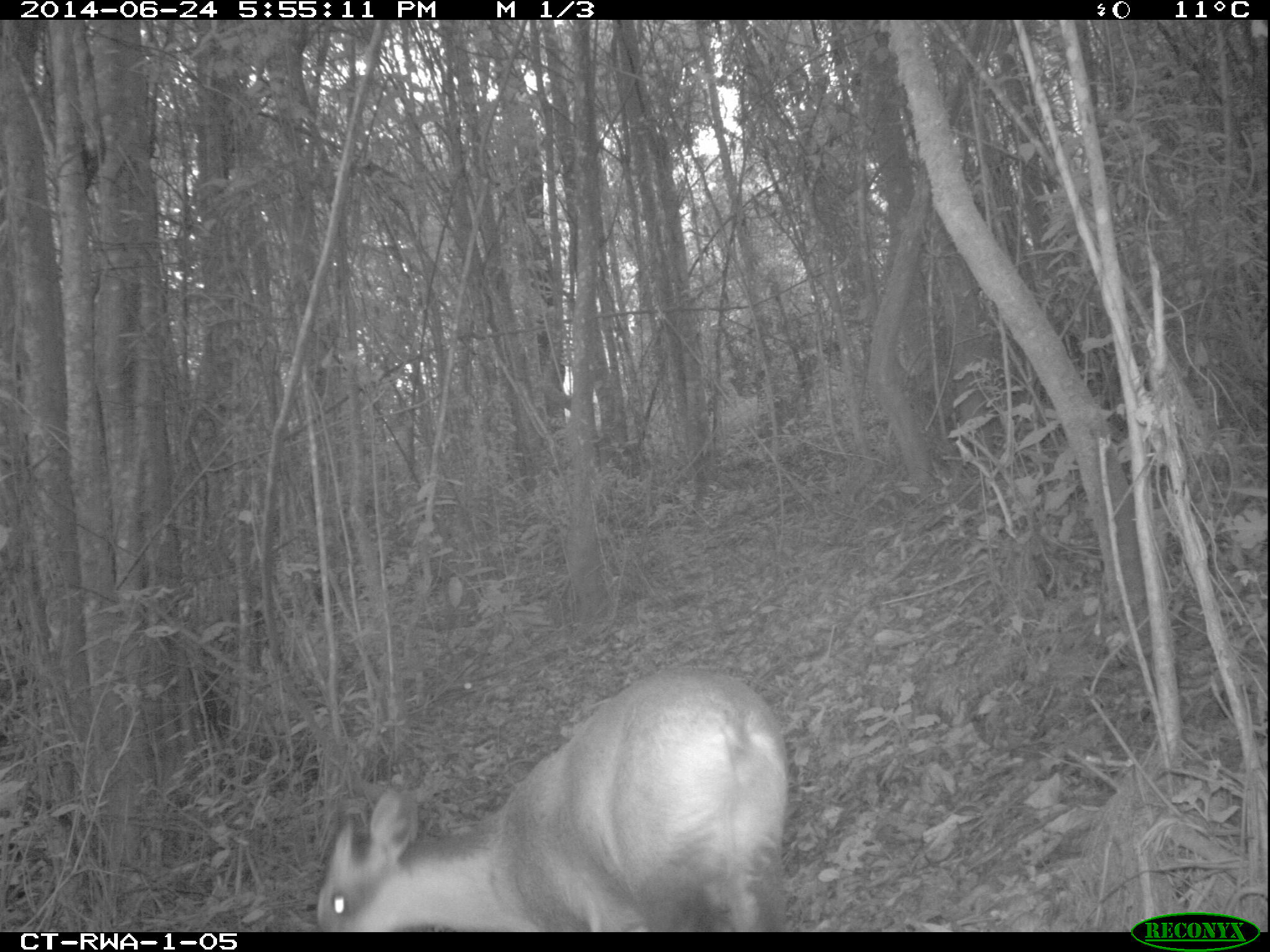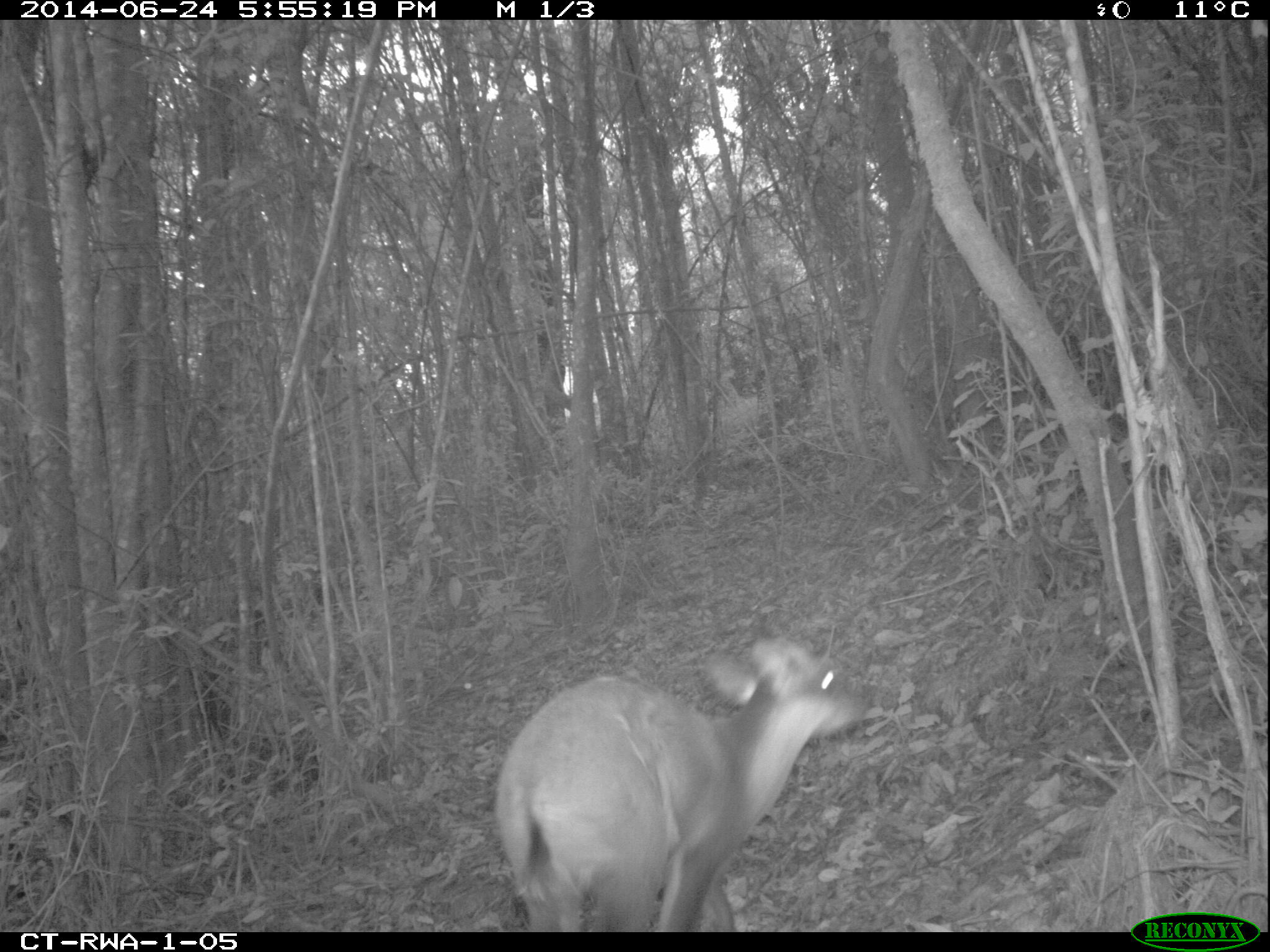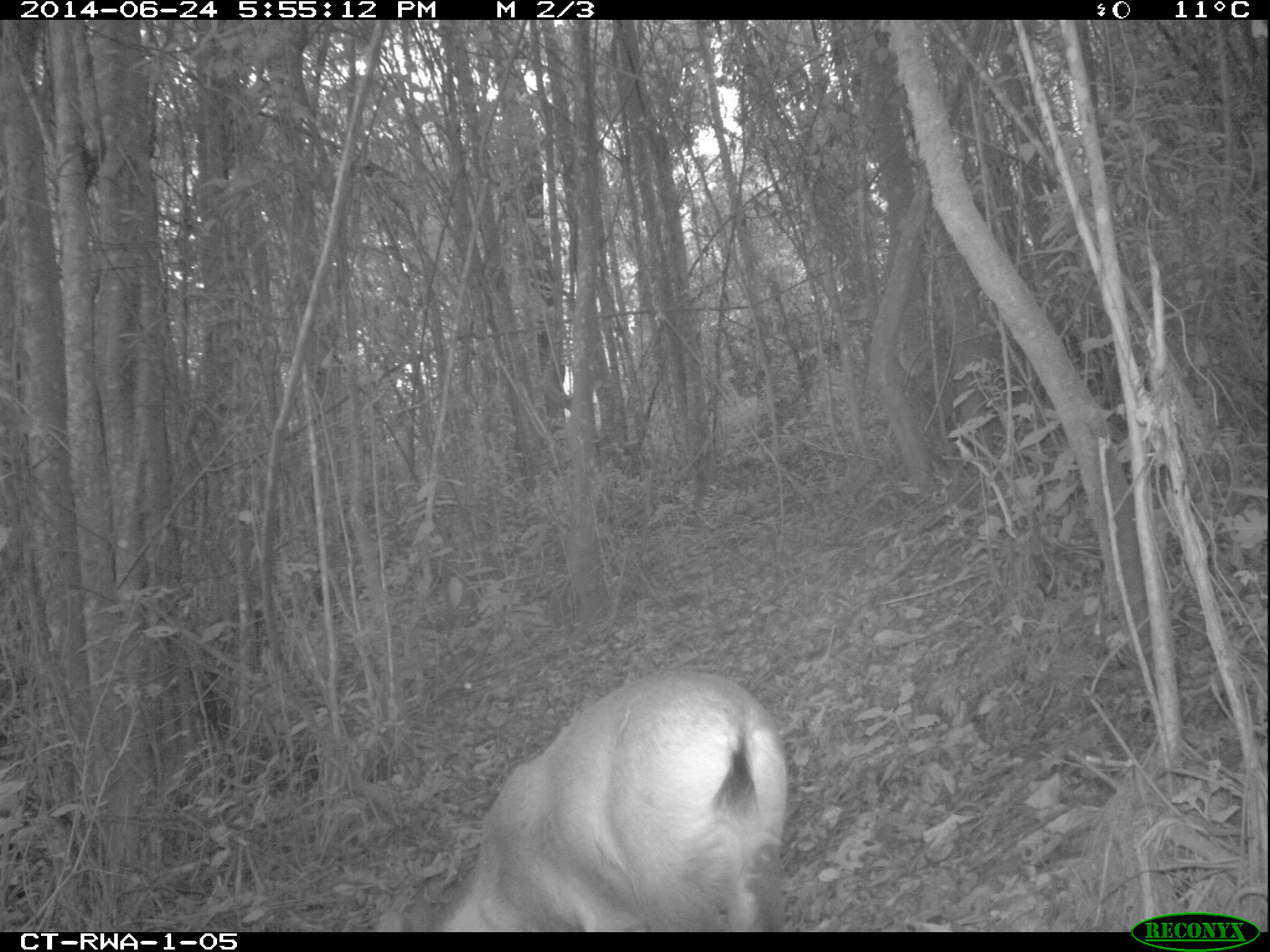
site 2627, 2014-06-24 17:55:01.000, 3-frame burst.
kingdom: Animalia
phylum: Chordata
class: Mammalia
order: Artiodactyla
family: Bovidae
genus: Cephalophus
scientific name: Cephalophus nigrifrons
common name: black-fronted duiker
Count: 1.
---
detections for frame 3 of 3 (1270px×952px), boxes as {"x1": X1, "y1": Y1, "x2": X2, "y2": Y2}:
cephalophus nigrifrons: {"x1": 371, "y1": 671, "x2": 787, "y2": 931}